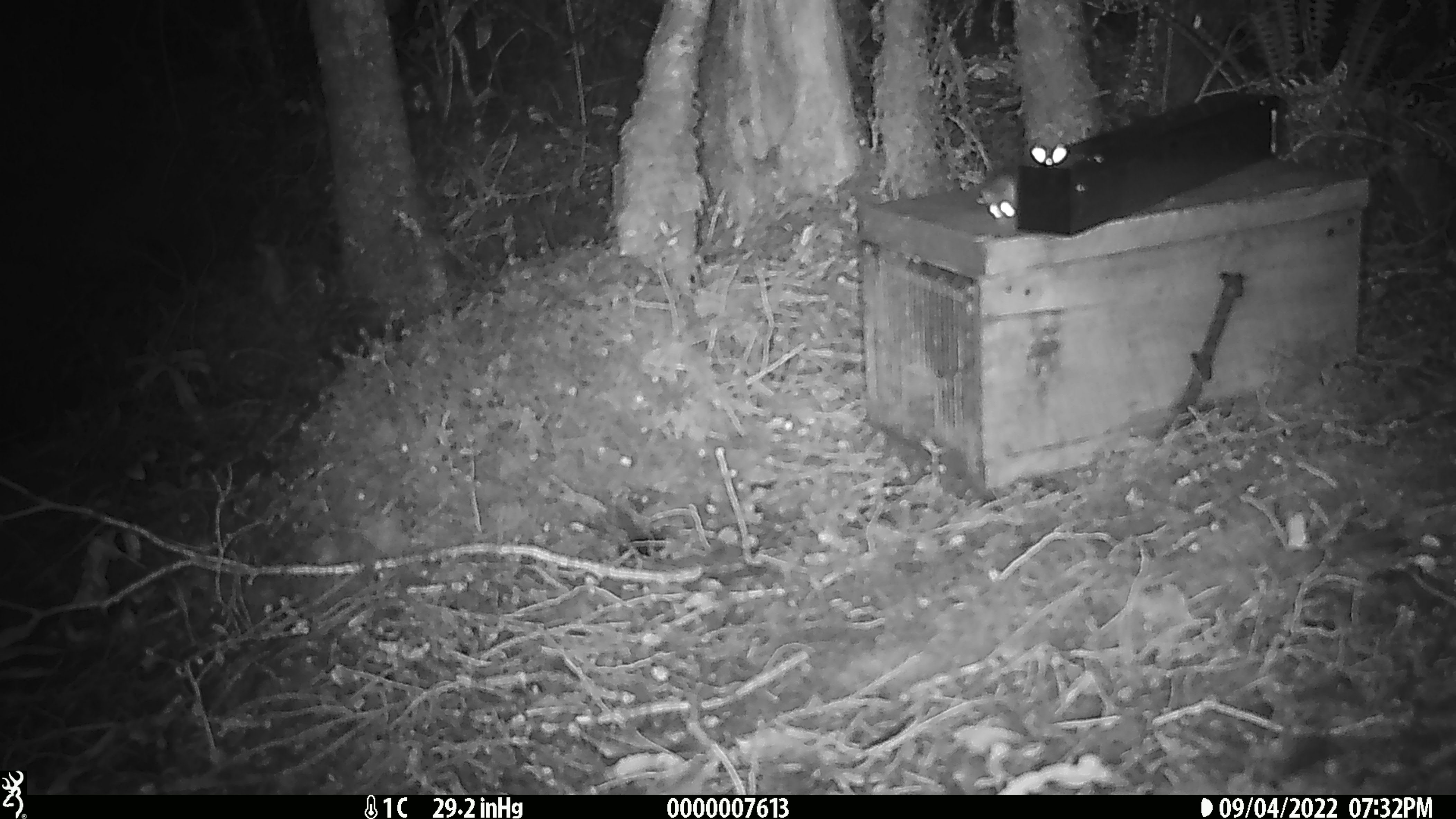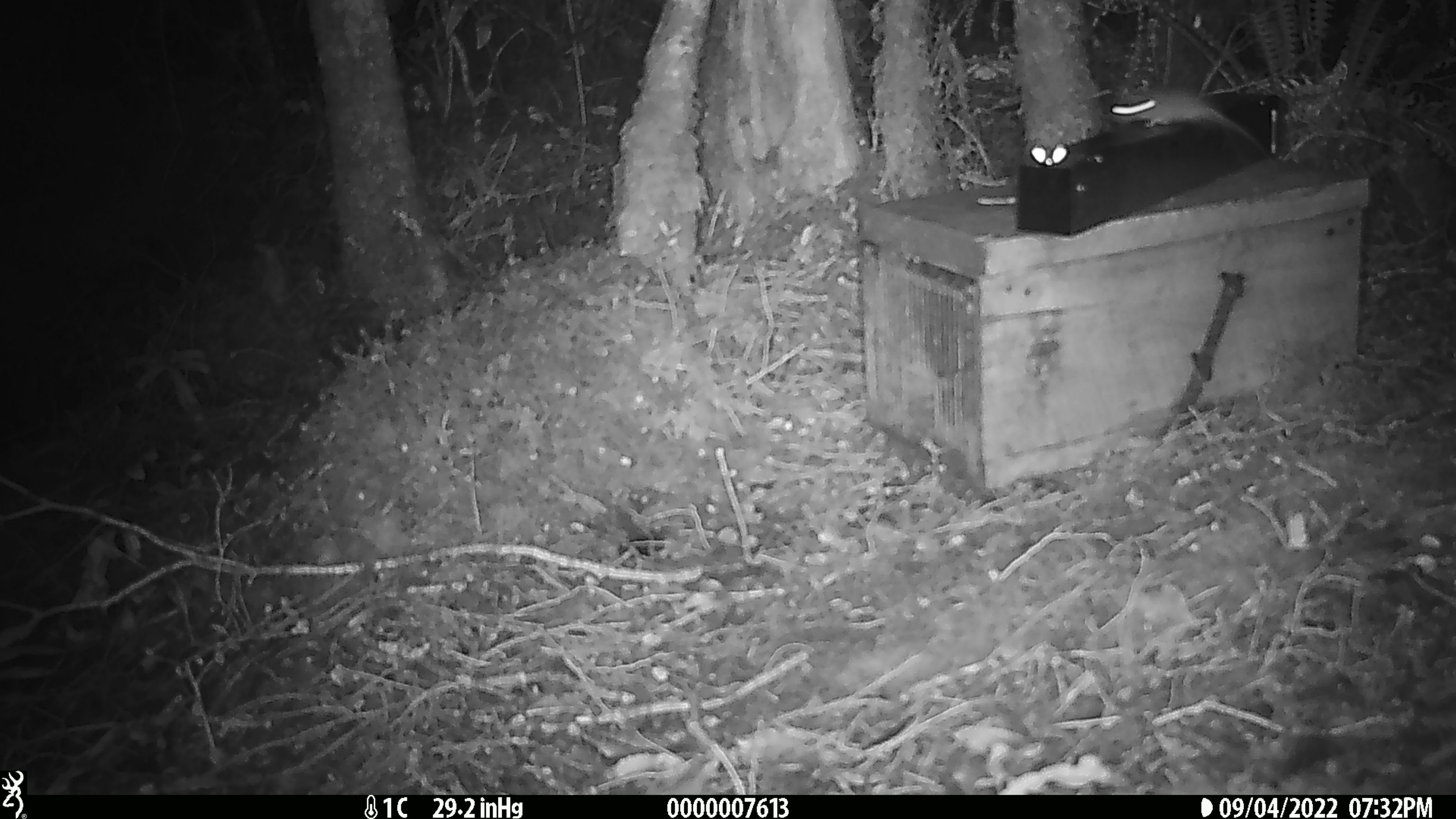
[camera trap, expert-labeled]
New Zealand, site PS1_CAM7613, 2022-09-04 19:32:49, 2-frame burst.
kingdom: Animalia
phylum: Chordata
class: Mammalia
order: Rodentia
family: Muridae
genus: Mus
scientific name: Mus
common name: mouse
Mouse (Mus).